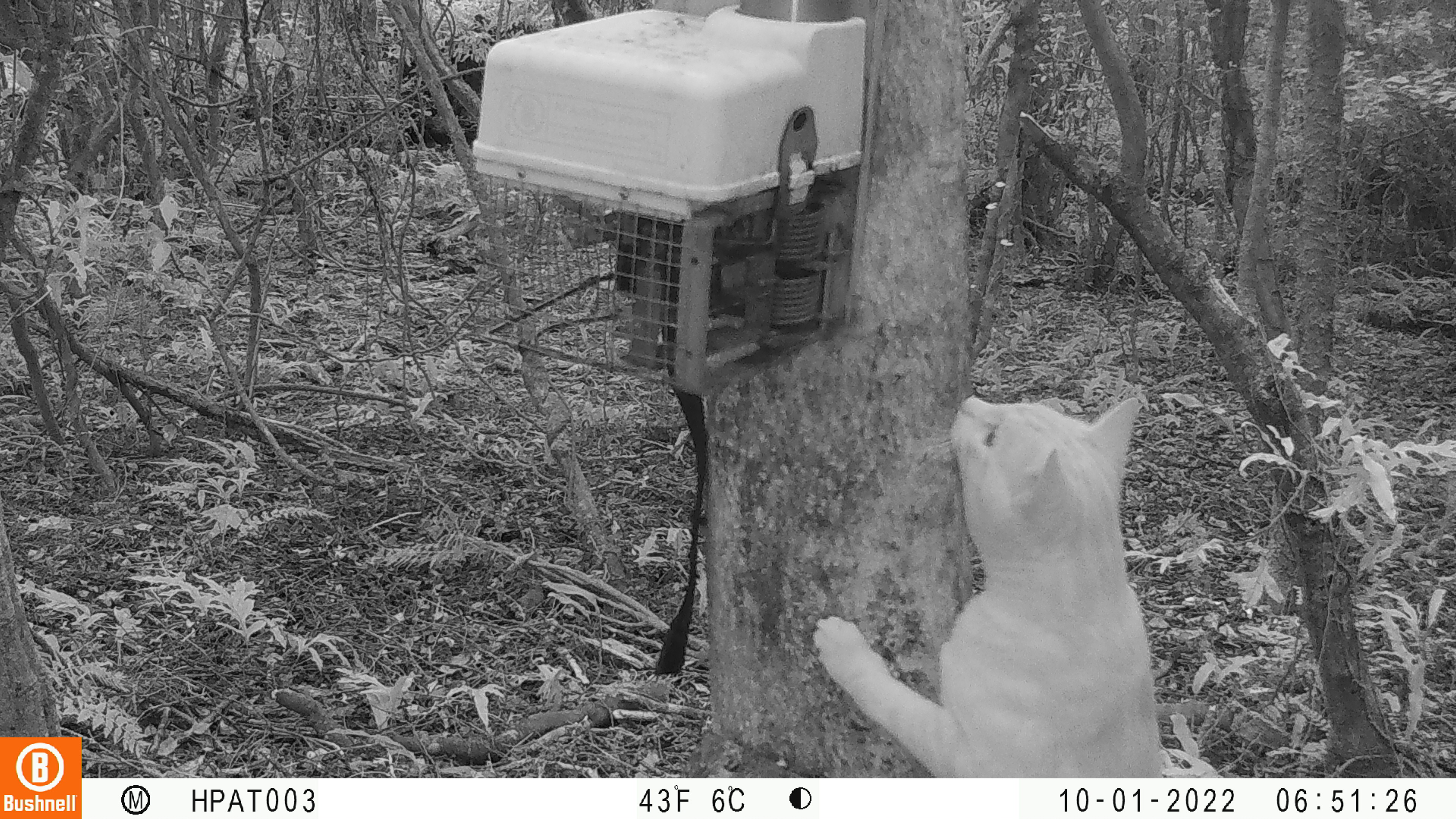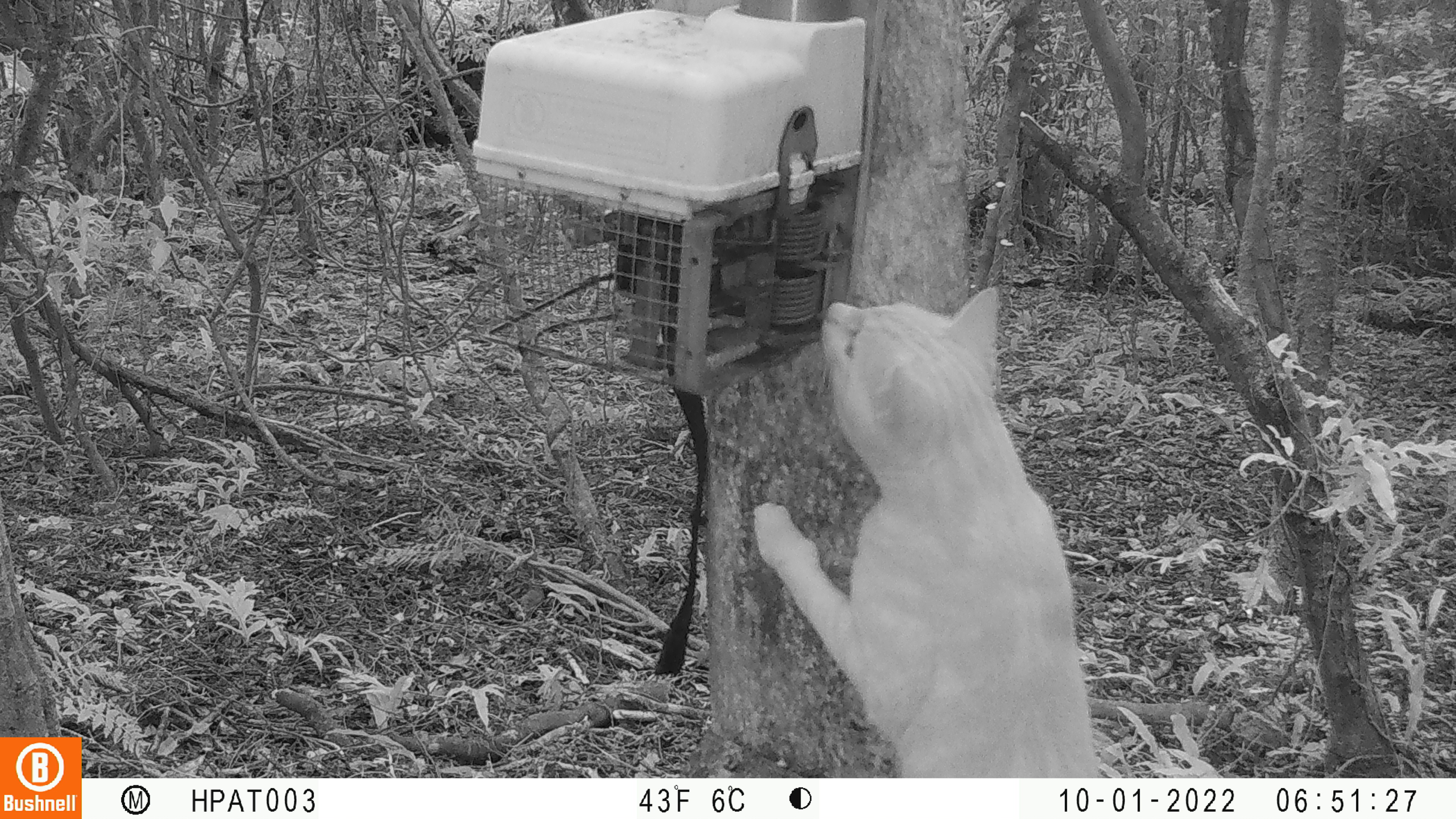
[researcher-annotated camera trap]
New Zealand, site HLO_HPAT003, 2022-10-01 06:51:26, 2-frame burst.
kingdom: Animalia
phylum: Chordata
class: Mammalia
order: Carnivora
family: Felidae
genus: Felis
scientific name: Felis catus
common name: domestic cat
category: cat